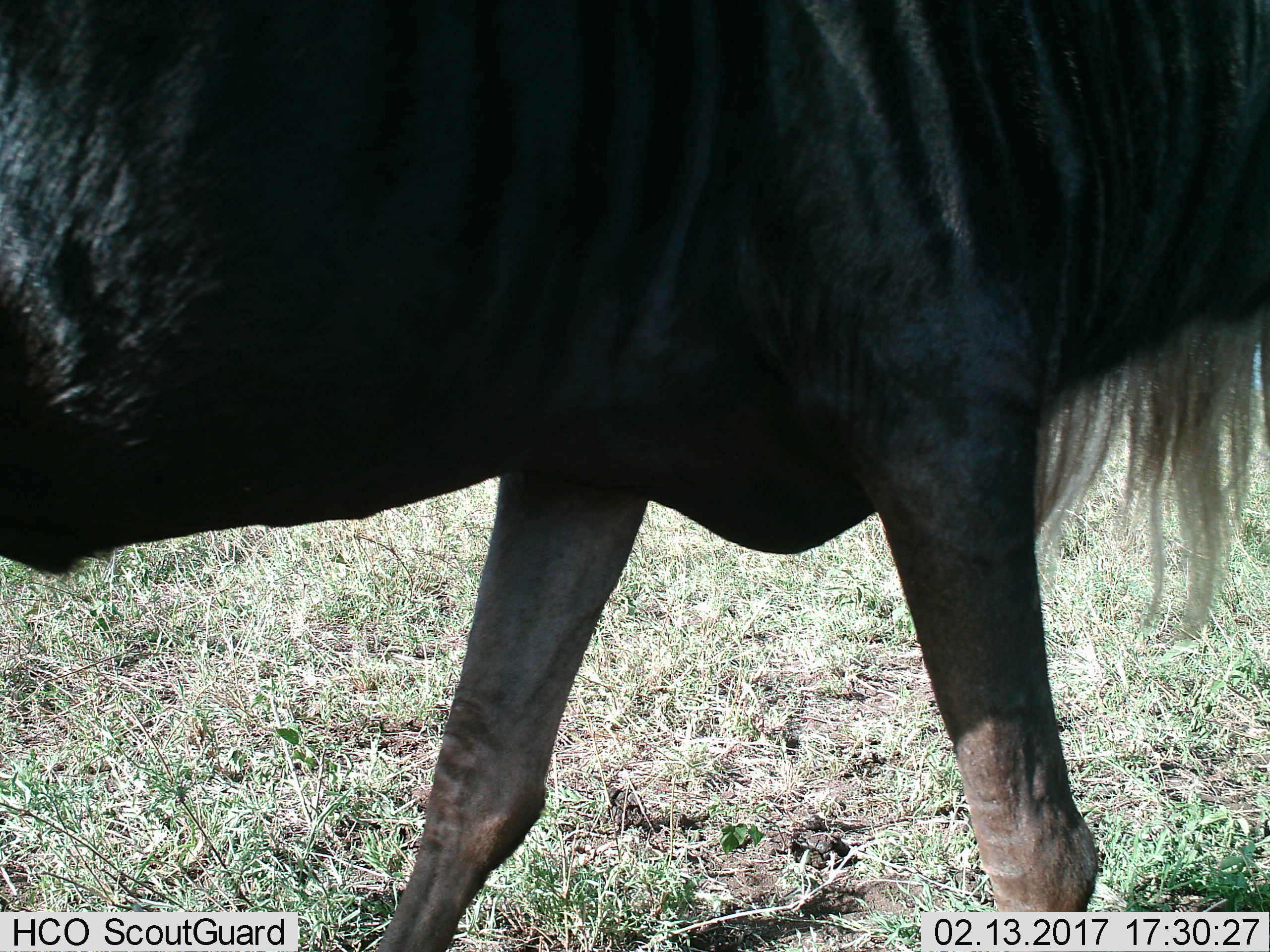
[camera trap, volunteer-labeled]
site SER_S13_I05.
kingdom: Animalia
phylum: Chordata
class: Mammalia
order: Artiodactyla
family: Bovidae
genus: Connochaetes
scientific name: Connochaetes taurinus taurinus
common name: blue wildebeest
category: wildebeestblue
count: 1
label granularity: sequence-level